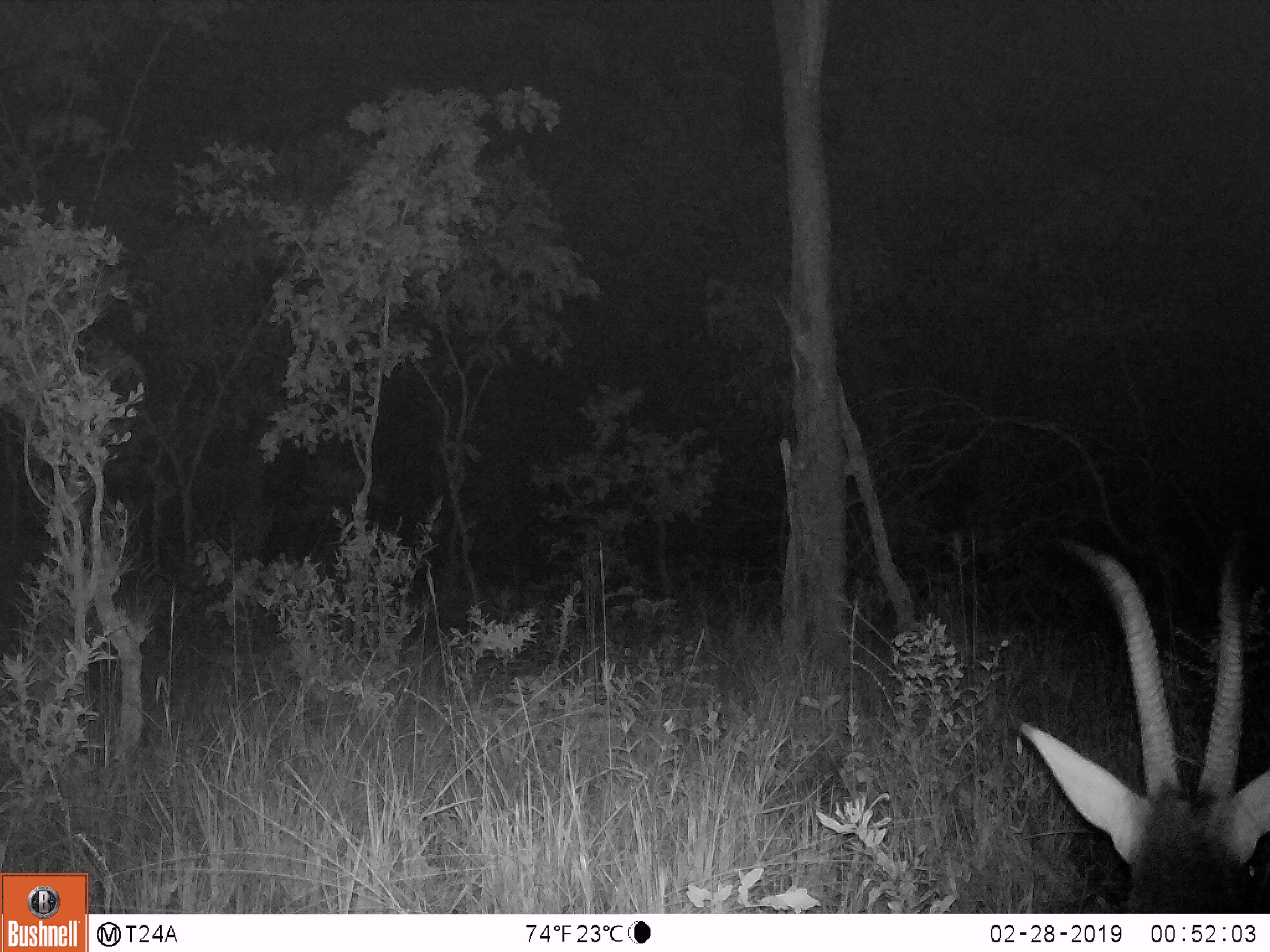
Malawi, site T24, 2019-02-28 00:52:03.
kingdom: Animalia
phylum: Chordata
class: Mammalia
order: Artiodactyla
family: Bovidae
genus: Hippotragus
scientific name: Hippotragus niger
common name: sable antelope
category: sable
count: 1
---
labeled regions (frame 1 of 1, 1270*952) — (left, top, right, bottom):
sable: (1027, 516, 1265, 908)